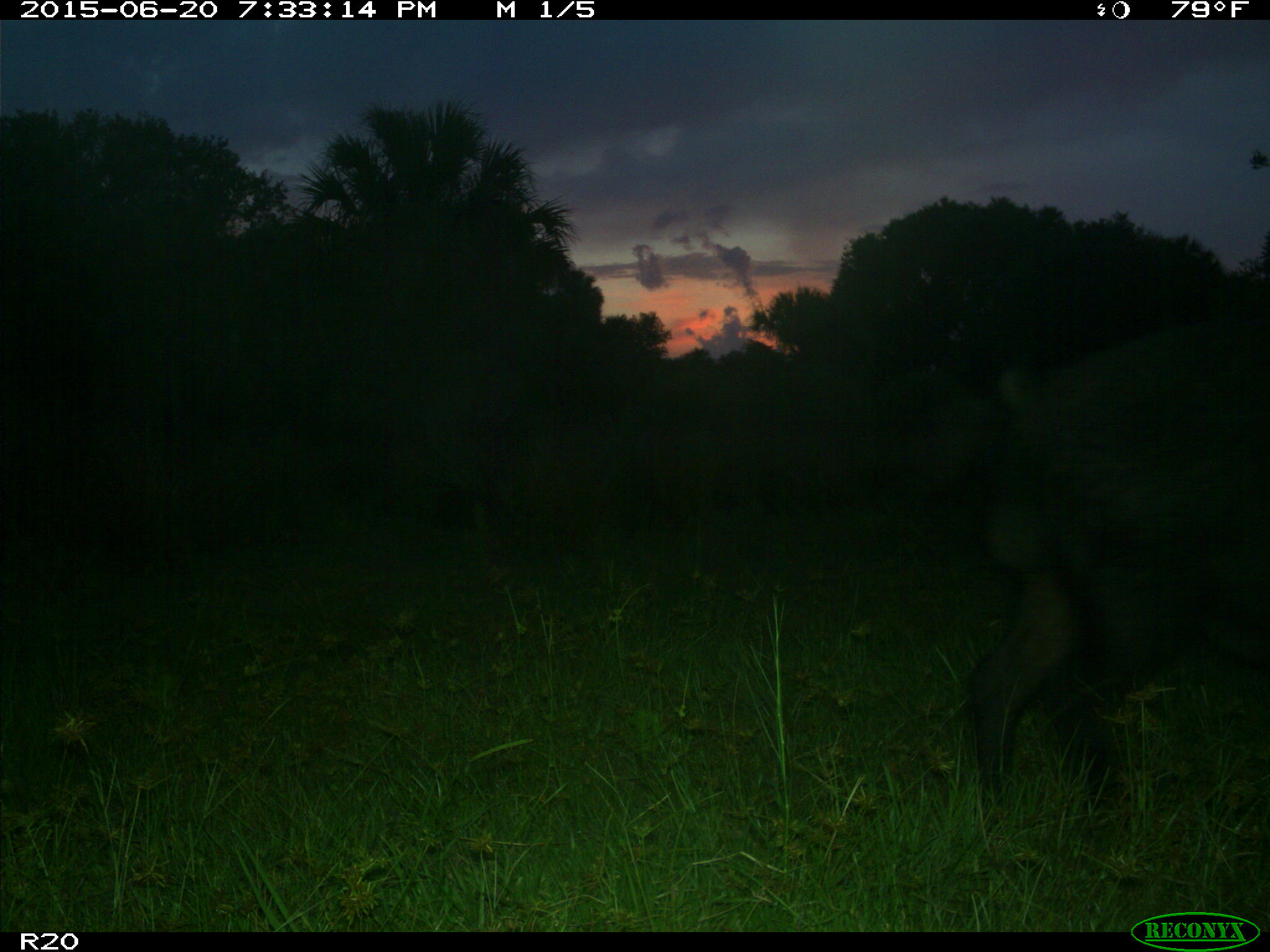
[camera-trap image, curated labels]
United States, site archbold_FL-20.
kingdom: Animalia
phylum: Chordata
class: Mammalia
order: Artiodactyla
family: Suidae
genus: Sus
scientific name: Sus scrofa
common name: wild boar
Sus scrofa (wild boar).